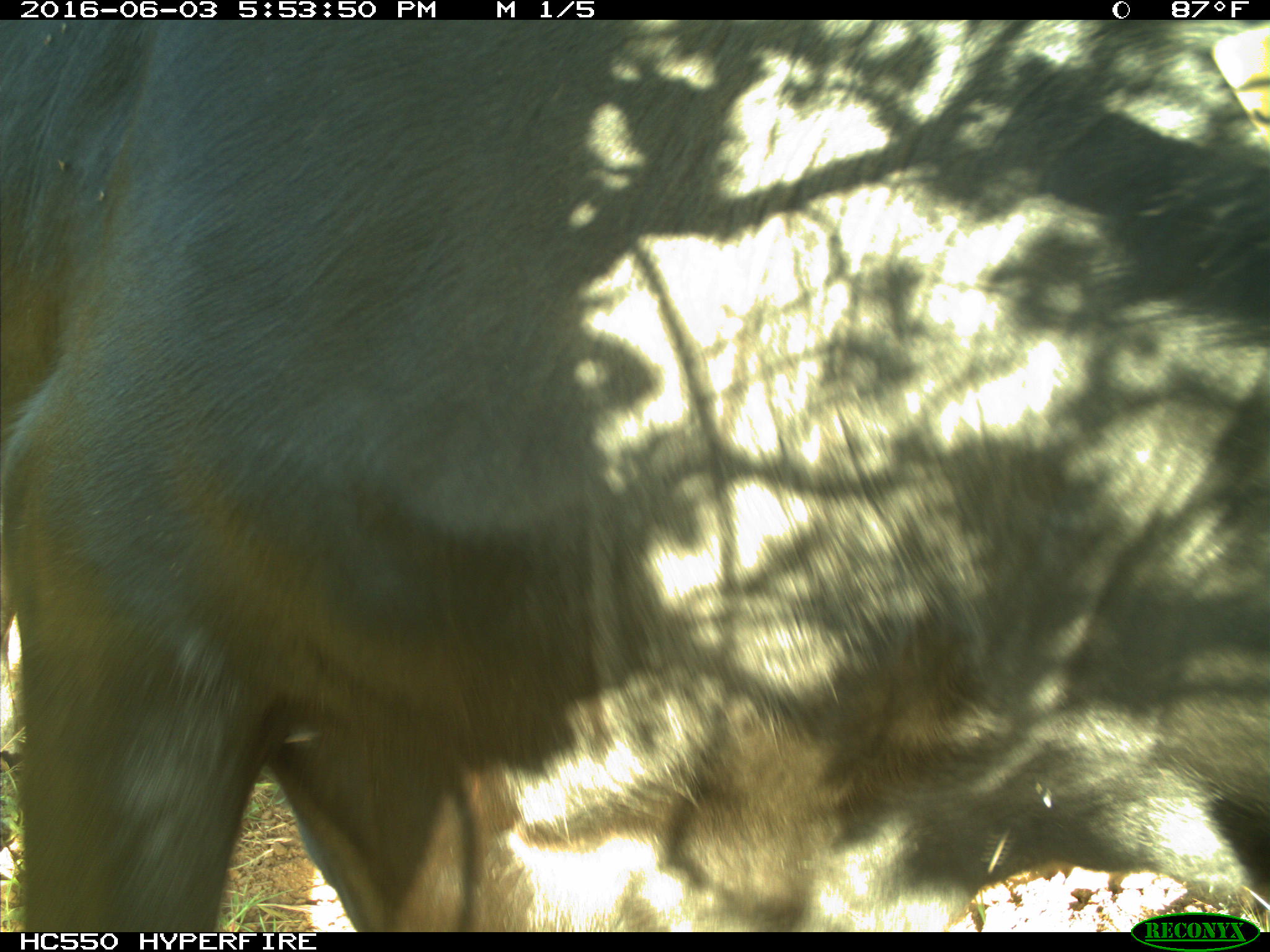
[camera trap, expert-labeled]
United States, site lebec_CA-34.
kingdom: Animalia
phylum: Chordata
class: Mammalia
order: Artiodactyla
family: Bovidae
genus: Bos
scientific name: Bos taurus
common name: domestic cow